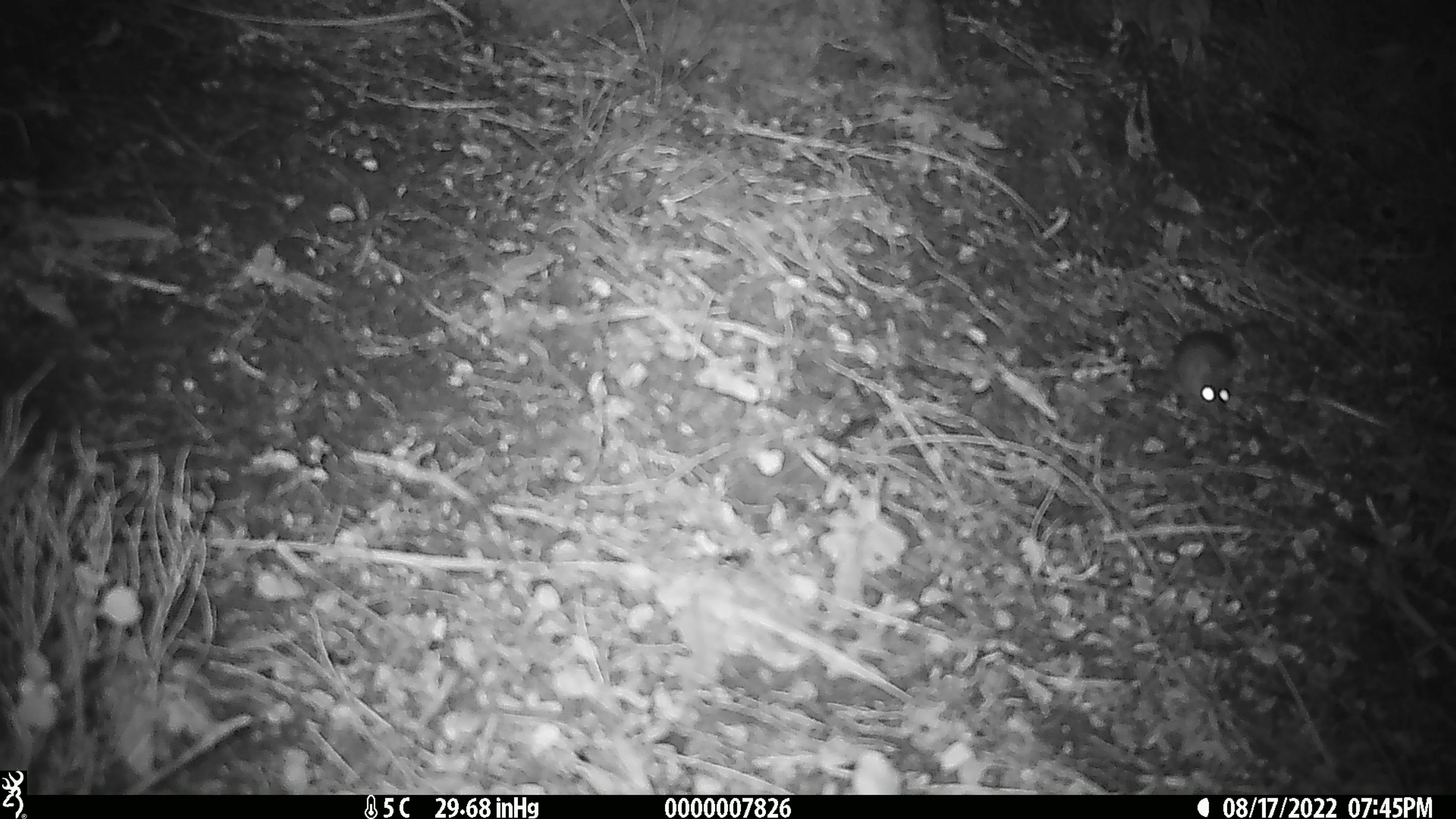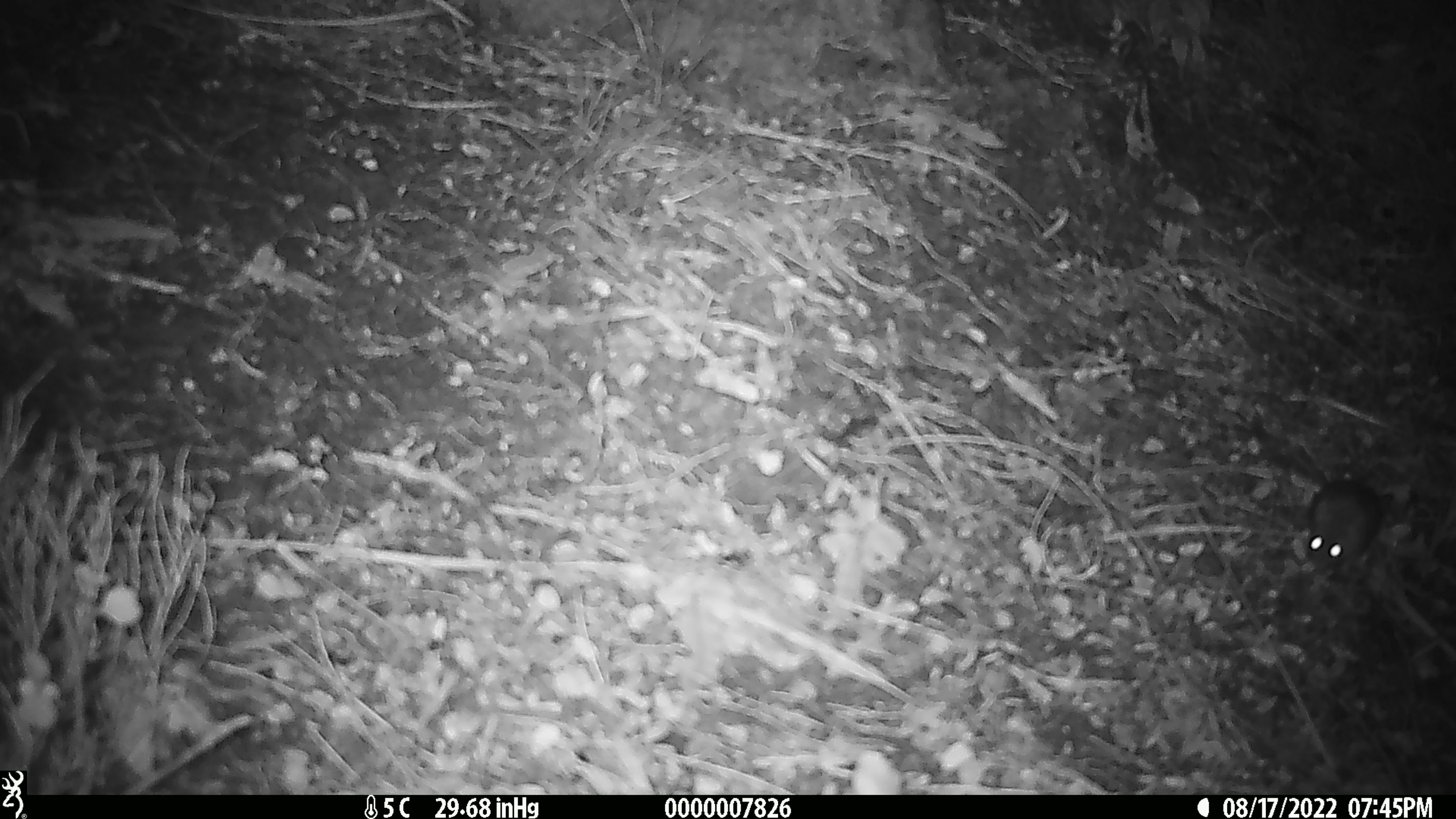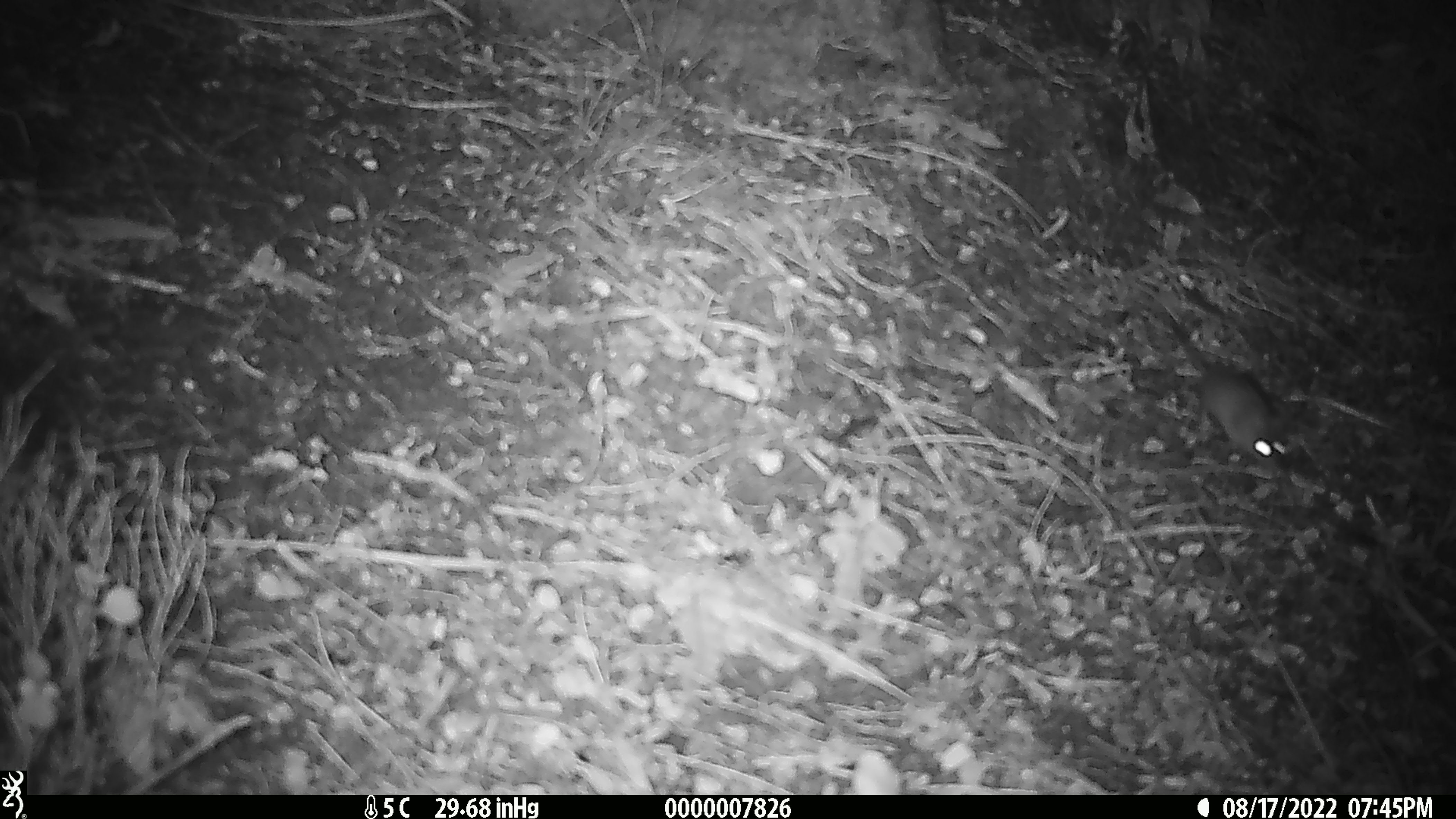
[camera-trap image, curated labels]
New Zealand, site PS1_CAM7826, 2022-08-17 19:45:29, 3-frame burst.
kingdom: Animalia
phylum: Chordata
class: Mammalia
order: Rodentia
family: Muridae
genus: Mus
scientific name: Mus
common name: mouse